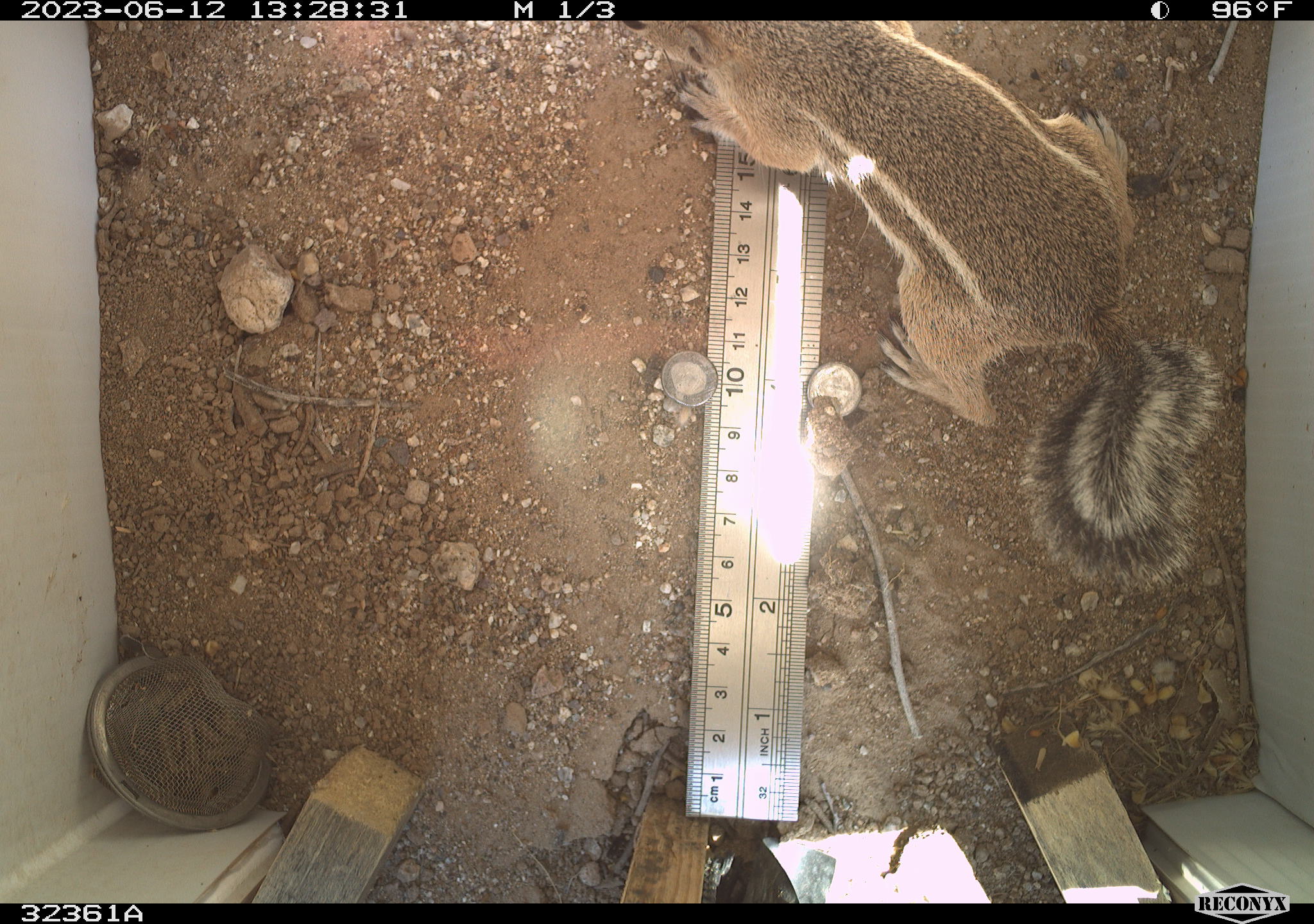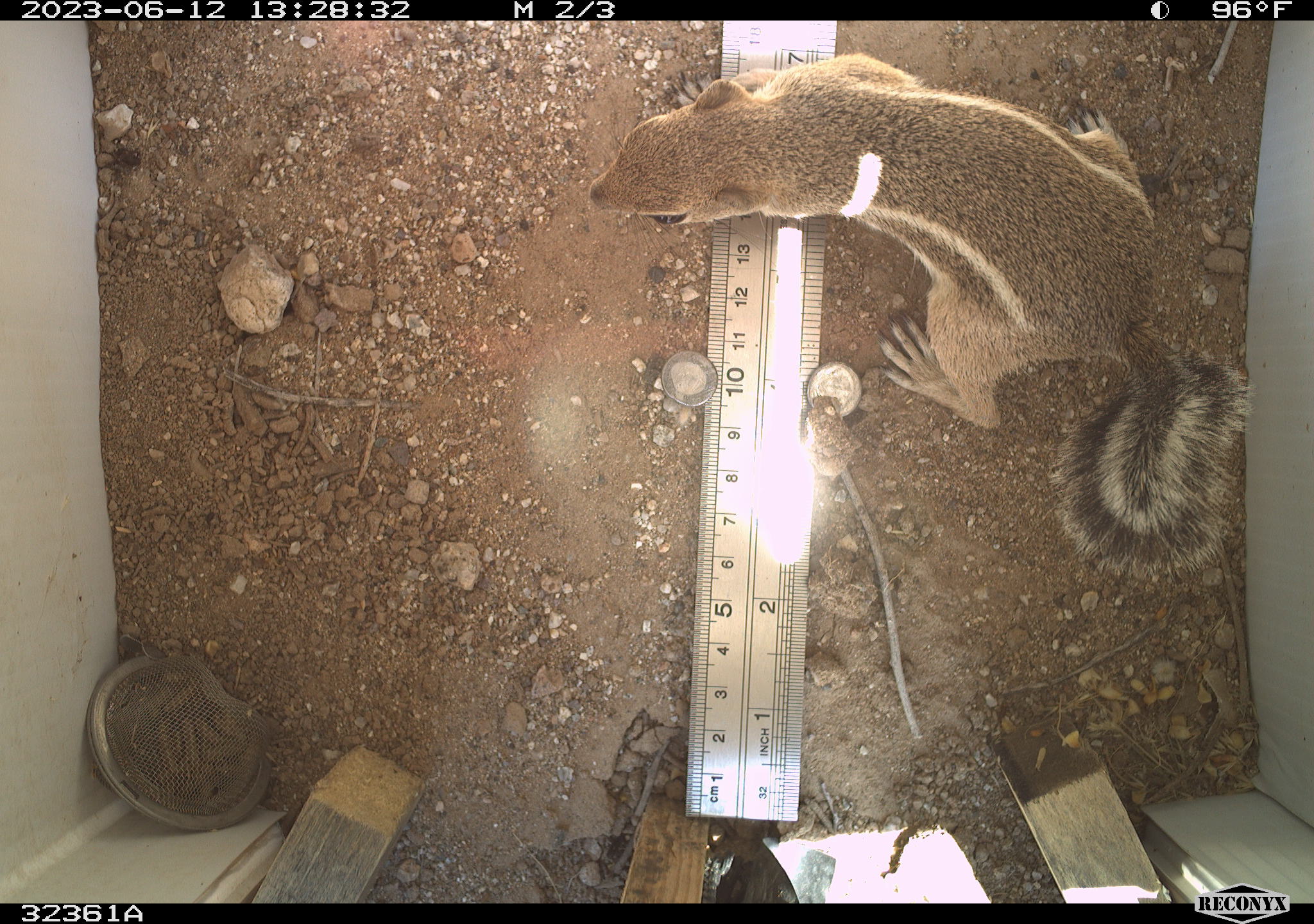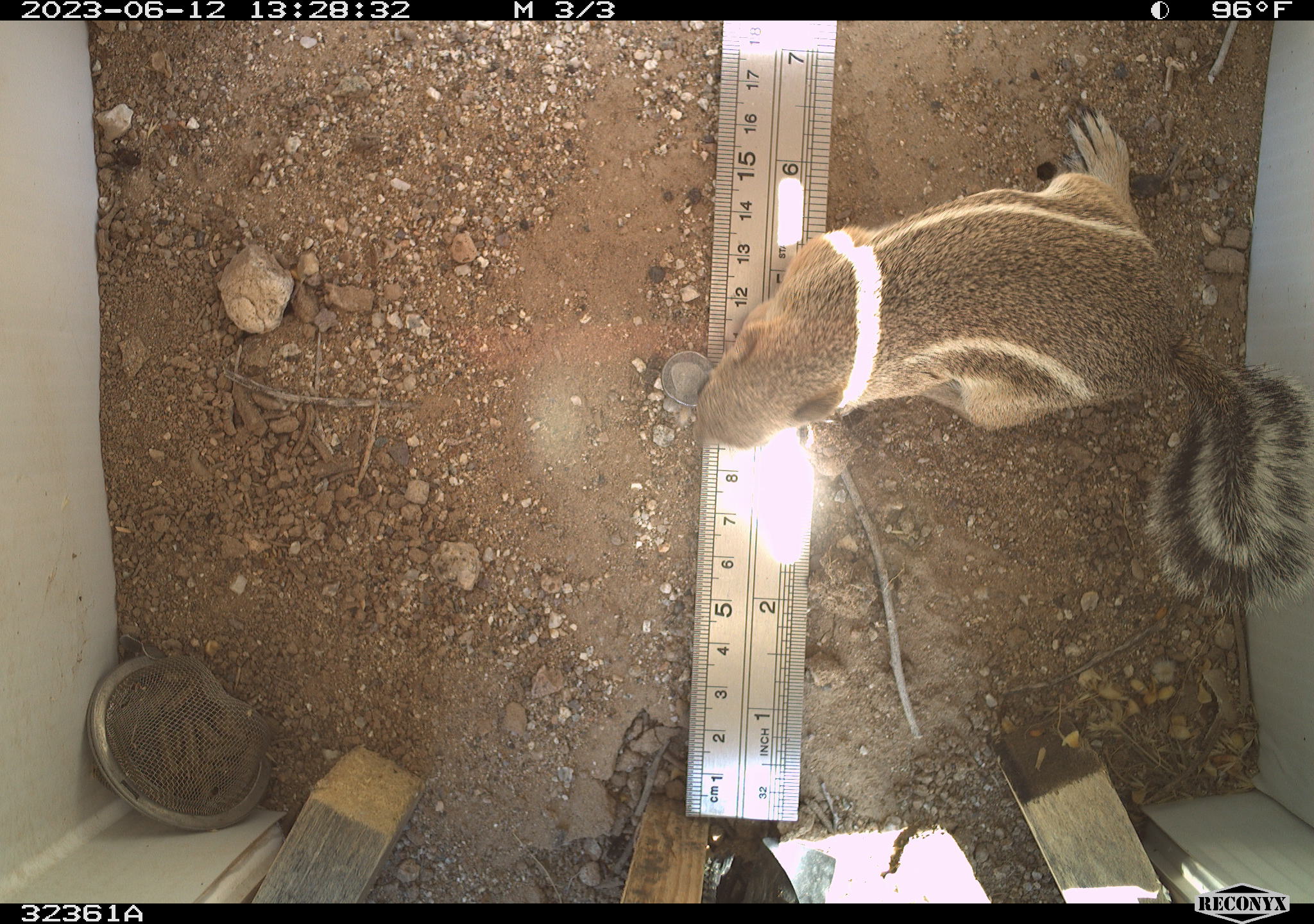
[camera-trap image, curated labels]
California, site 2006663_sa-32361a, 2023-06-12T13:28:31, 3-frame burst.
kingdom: Animalia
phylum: Chordata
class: Mammalia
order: Rodentia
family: Sciuridae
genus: Ammospermophilus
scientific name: Ammospermophilus leucurus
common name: white-tailed antelope squirrel